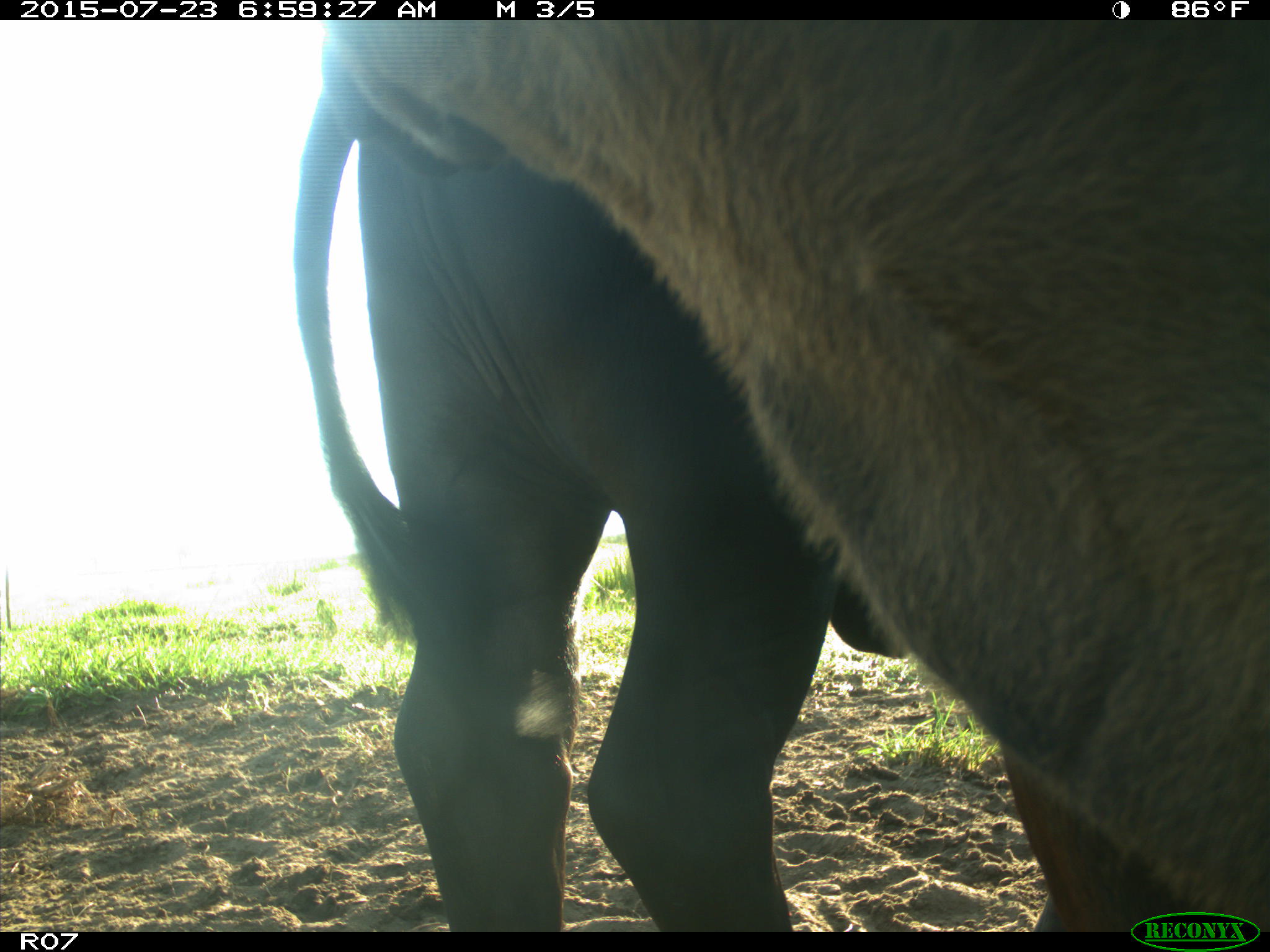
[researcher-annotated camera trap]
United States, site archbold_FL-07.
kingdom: Animalia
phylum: Chordata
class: Mammalia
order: Artiodactyla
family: Bovidae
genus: Bos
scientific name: Bos taurus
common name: domestic cow